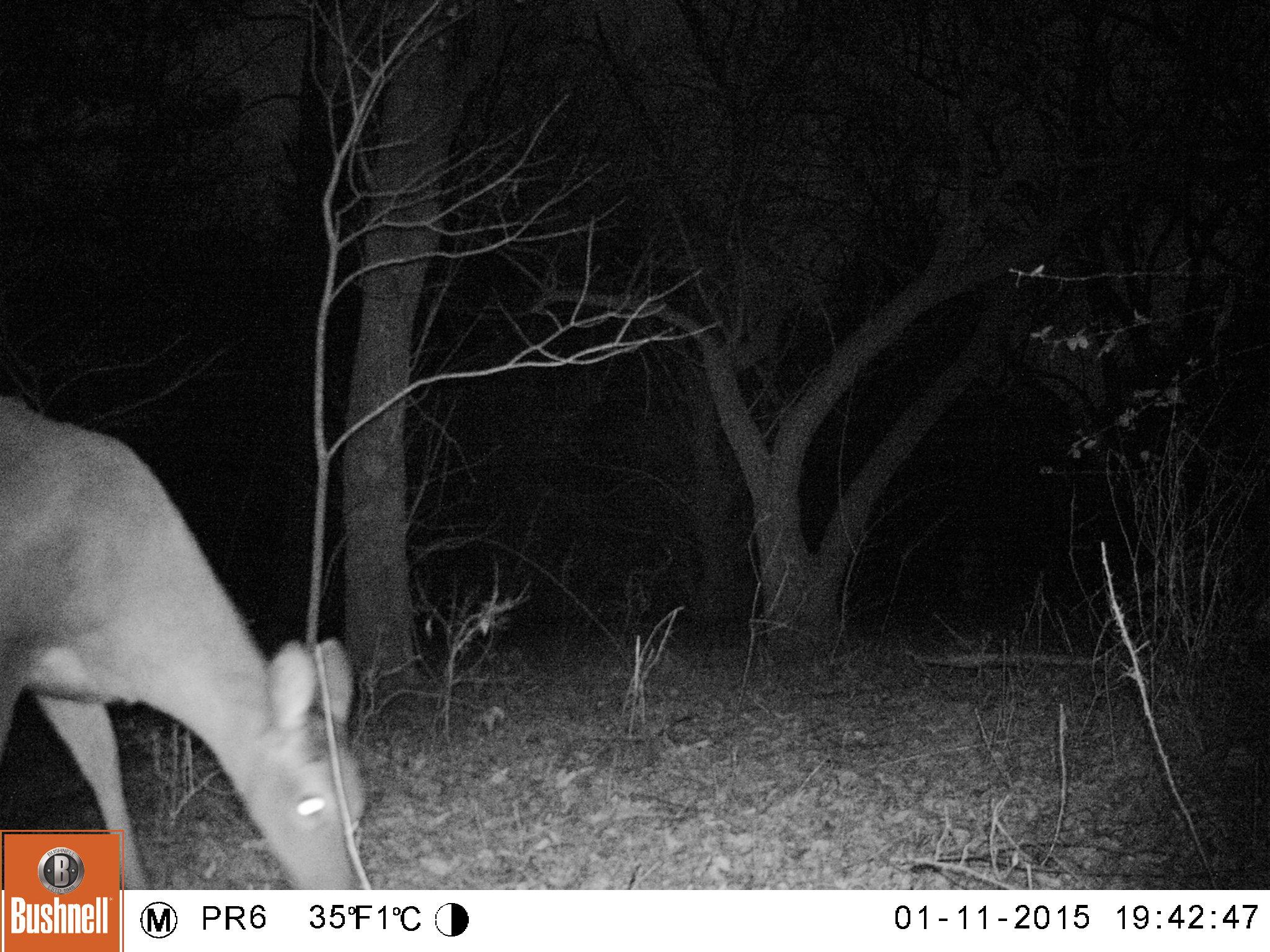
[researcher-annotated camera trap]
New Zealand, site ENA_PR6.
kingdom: Animalia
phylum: Chordata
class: Mammalia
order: Artiodactyla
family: Cervidae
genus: Odocoileus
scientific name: Odocoileus virginianus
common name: white-tailed deer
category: white tailed deer